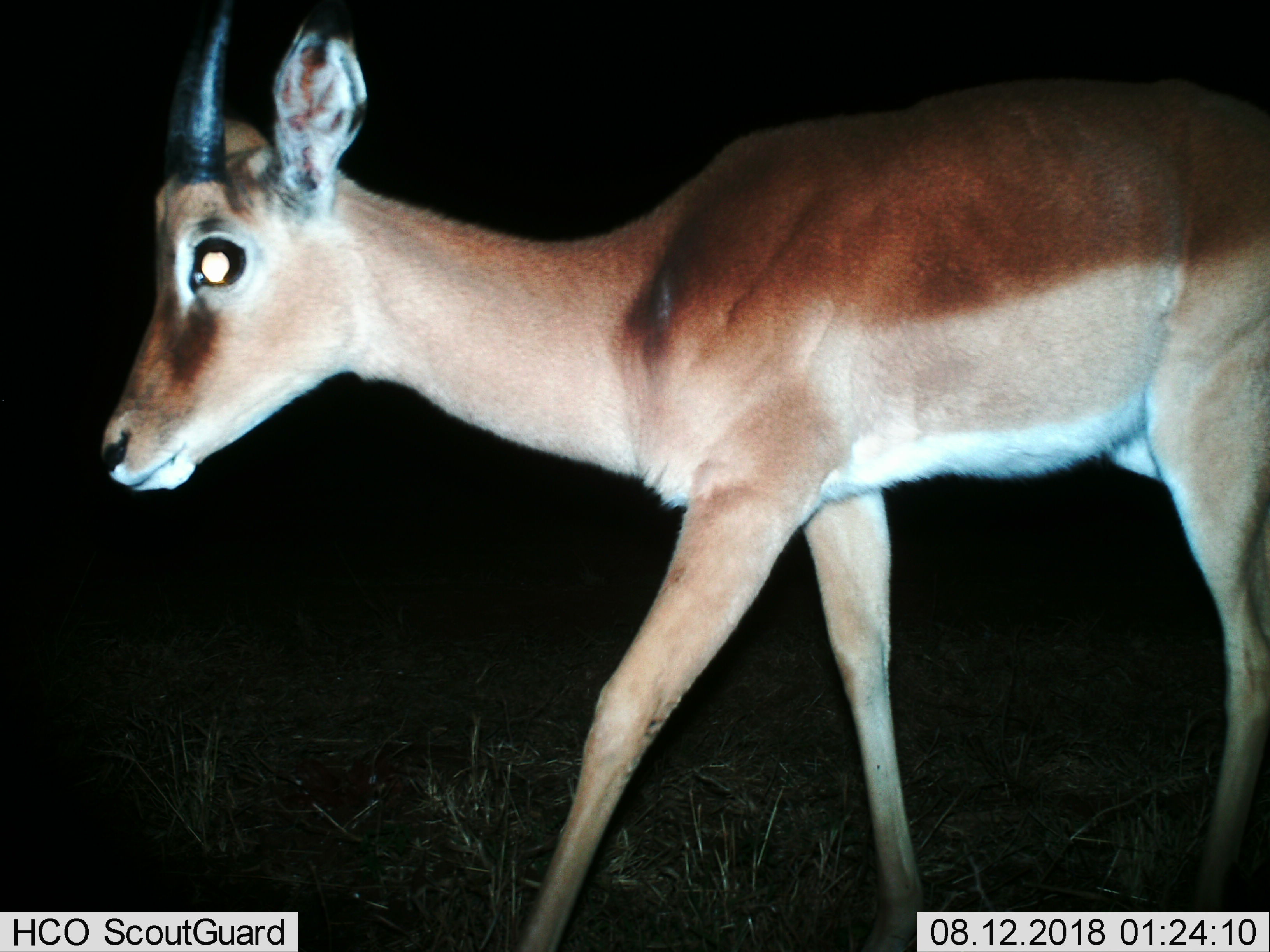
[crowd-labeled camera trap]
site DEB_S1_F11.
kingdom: Animalia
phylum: Chordata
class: Mammalia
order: Artiodactyla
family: Bovidae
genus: Aepyceros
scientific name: Aepyceros melampus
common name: impala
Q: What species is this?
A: Impala (Aepyceros melampus).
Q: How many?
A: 1.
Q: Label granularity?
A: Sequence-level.